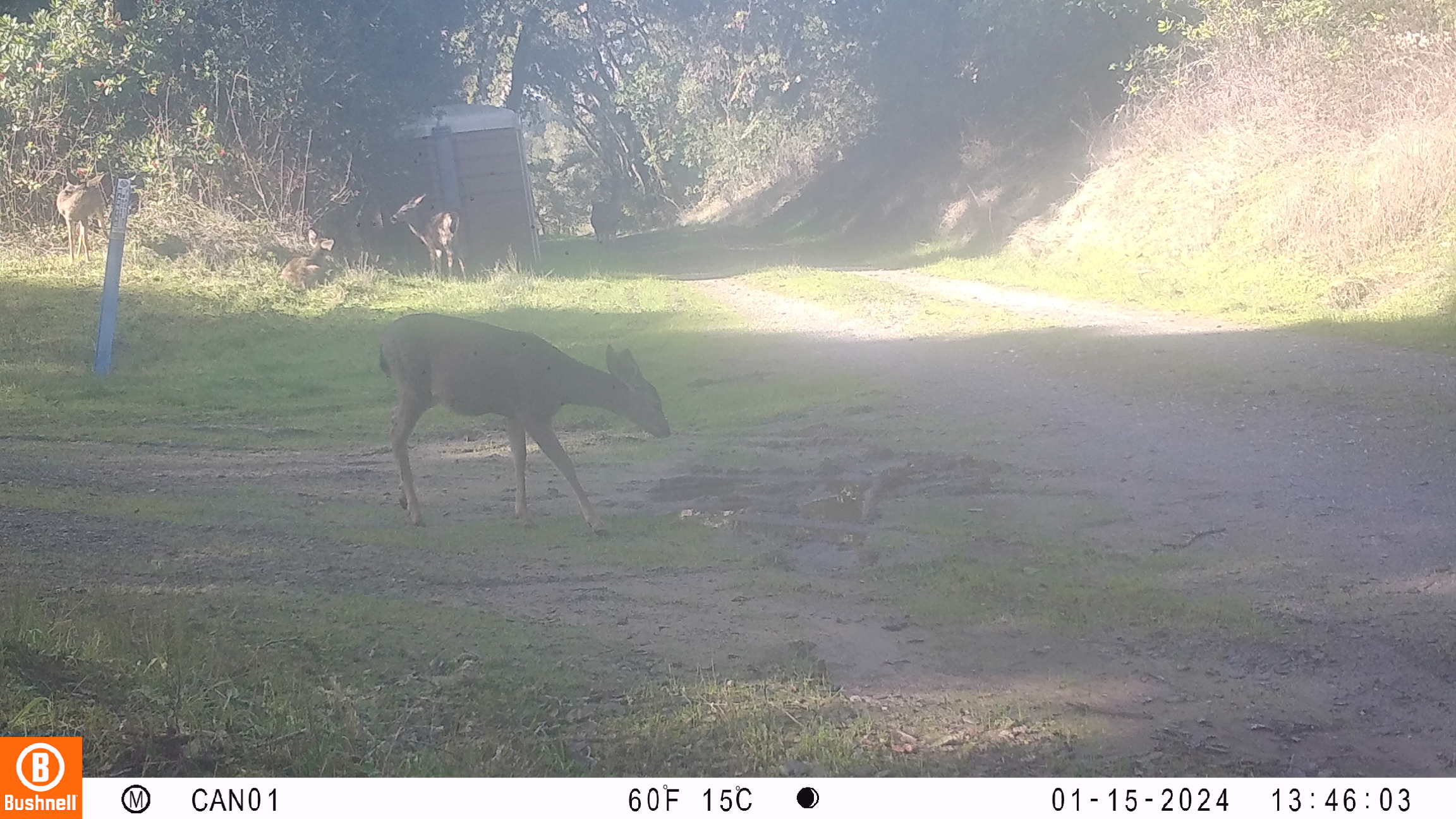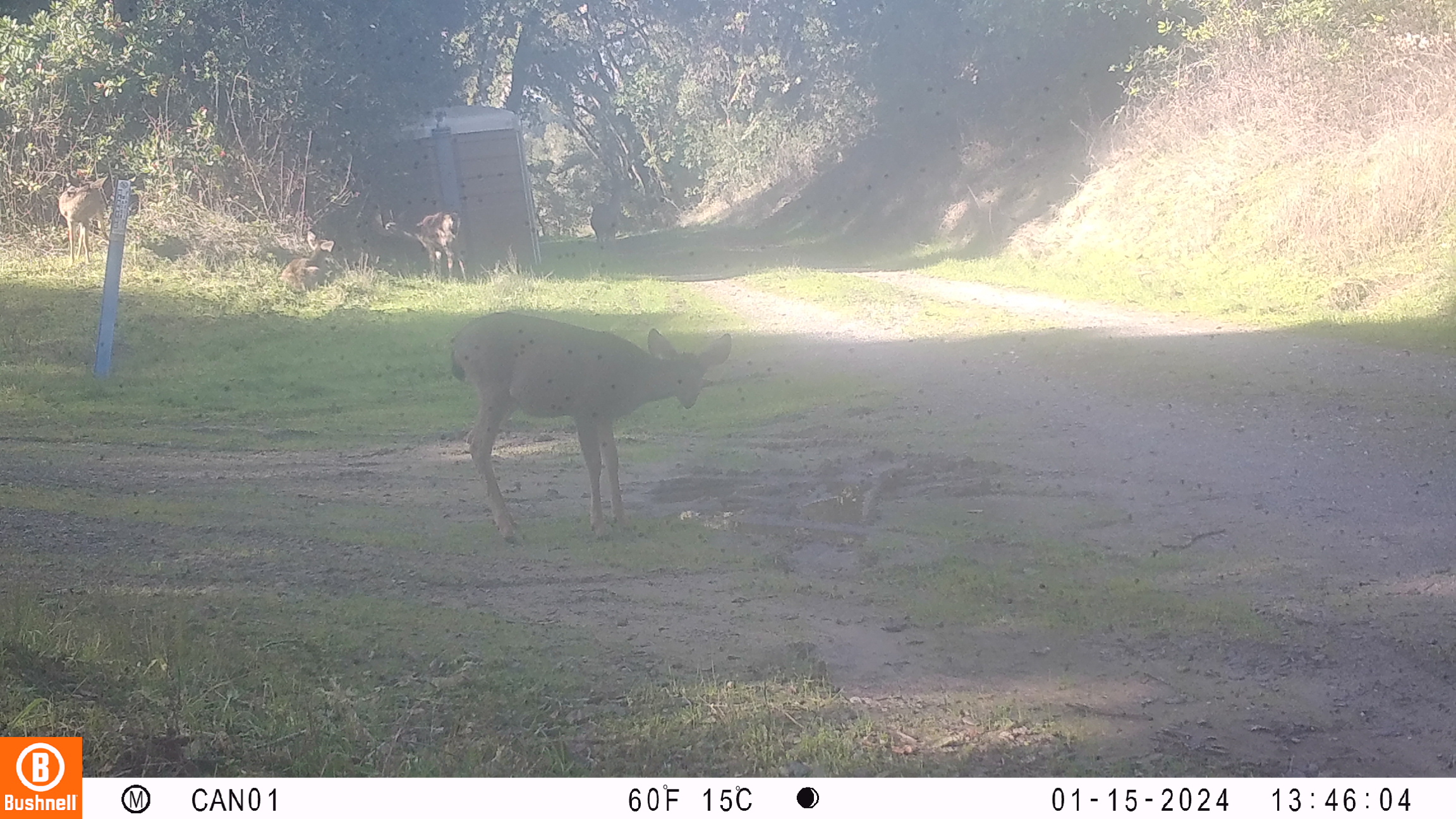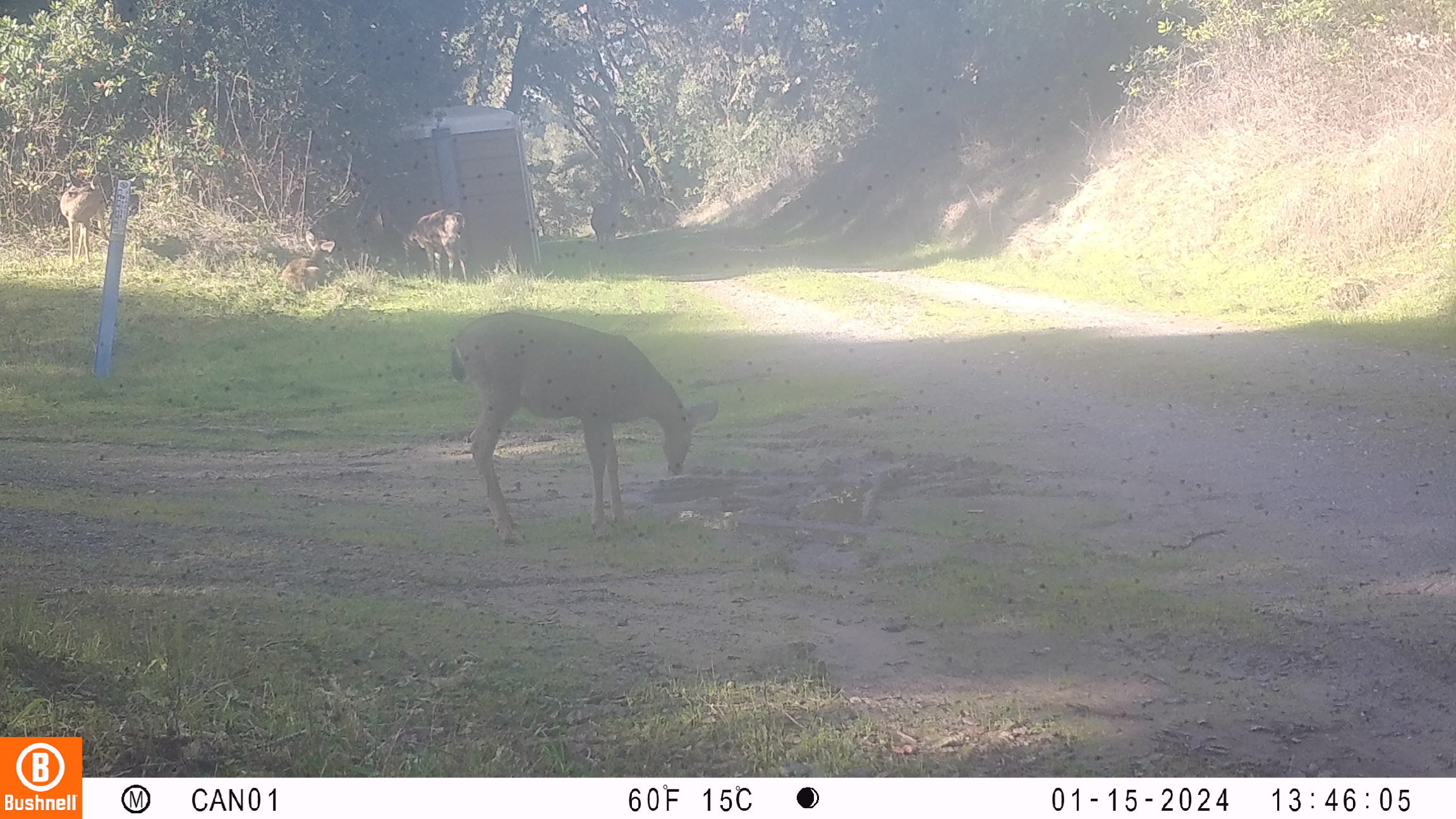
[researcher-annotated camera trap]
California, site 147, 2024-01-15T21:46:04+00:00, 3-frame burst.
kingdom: Animalia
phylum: Chordata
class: Mammalia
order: Artiodactyla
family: Cervidae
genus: Odocoileus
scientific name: Odocoileus hemionus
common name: mule deer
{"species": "mule deer (Odocoileus hemionus)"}